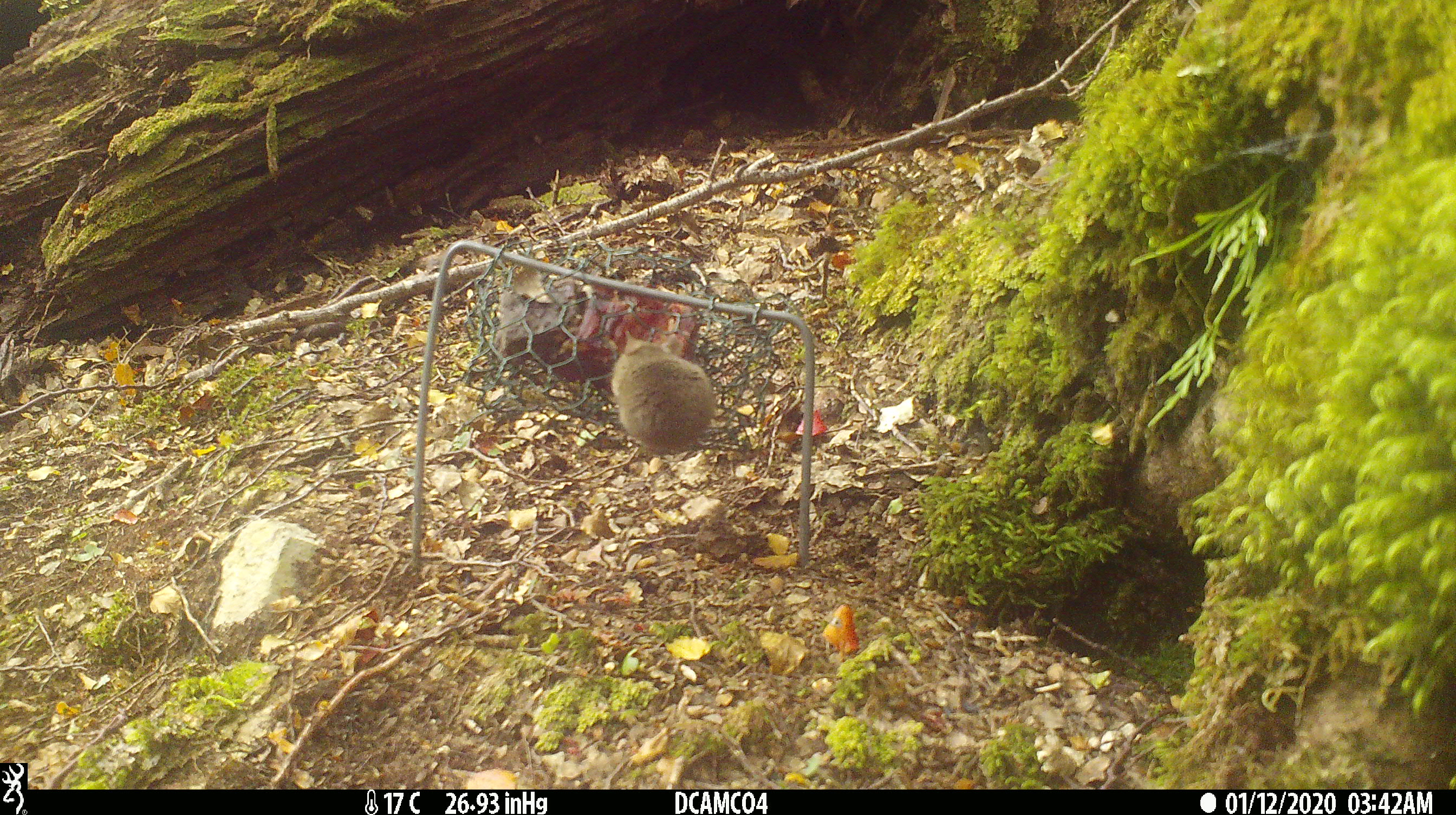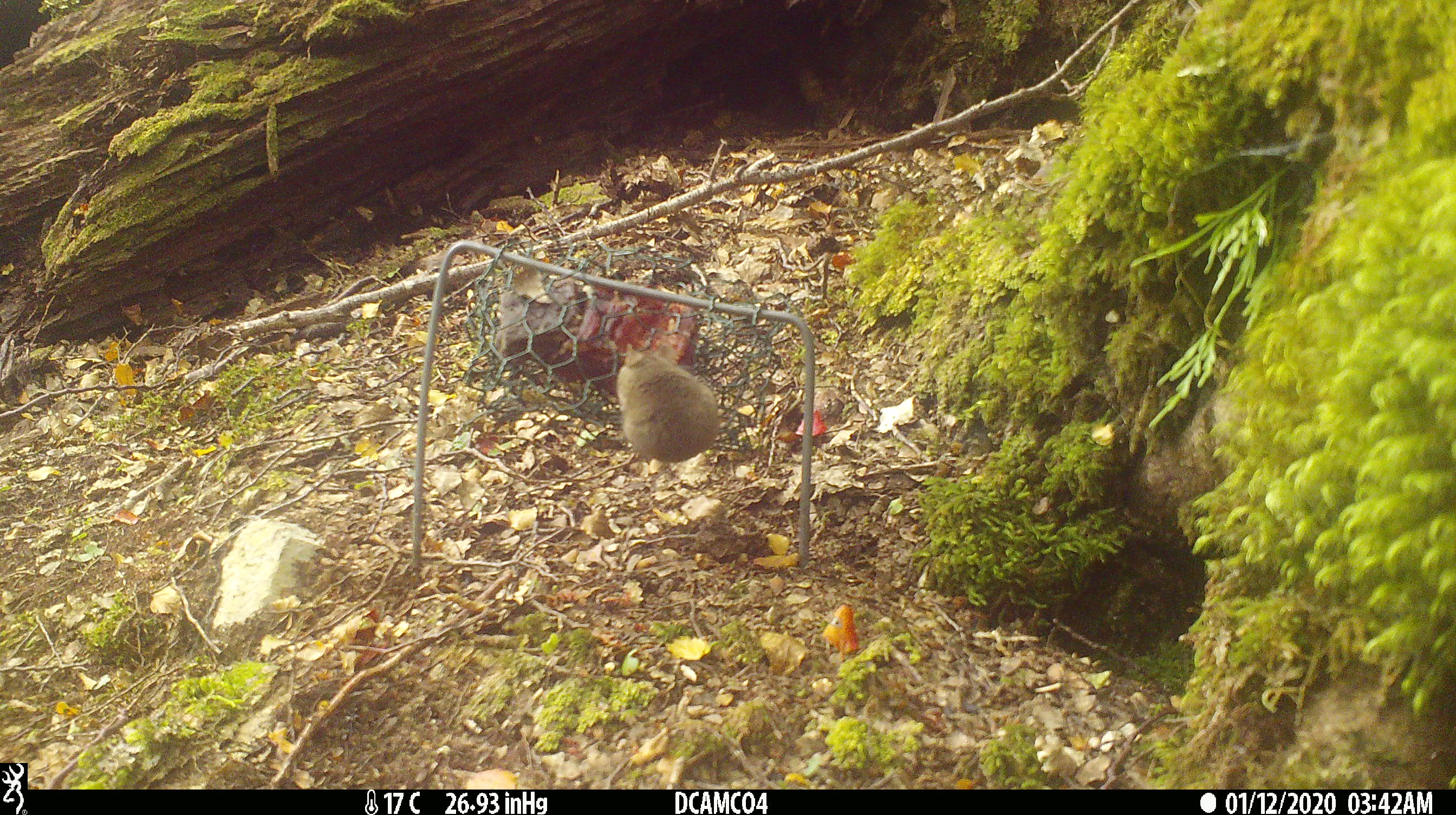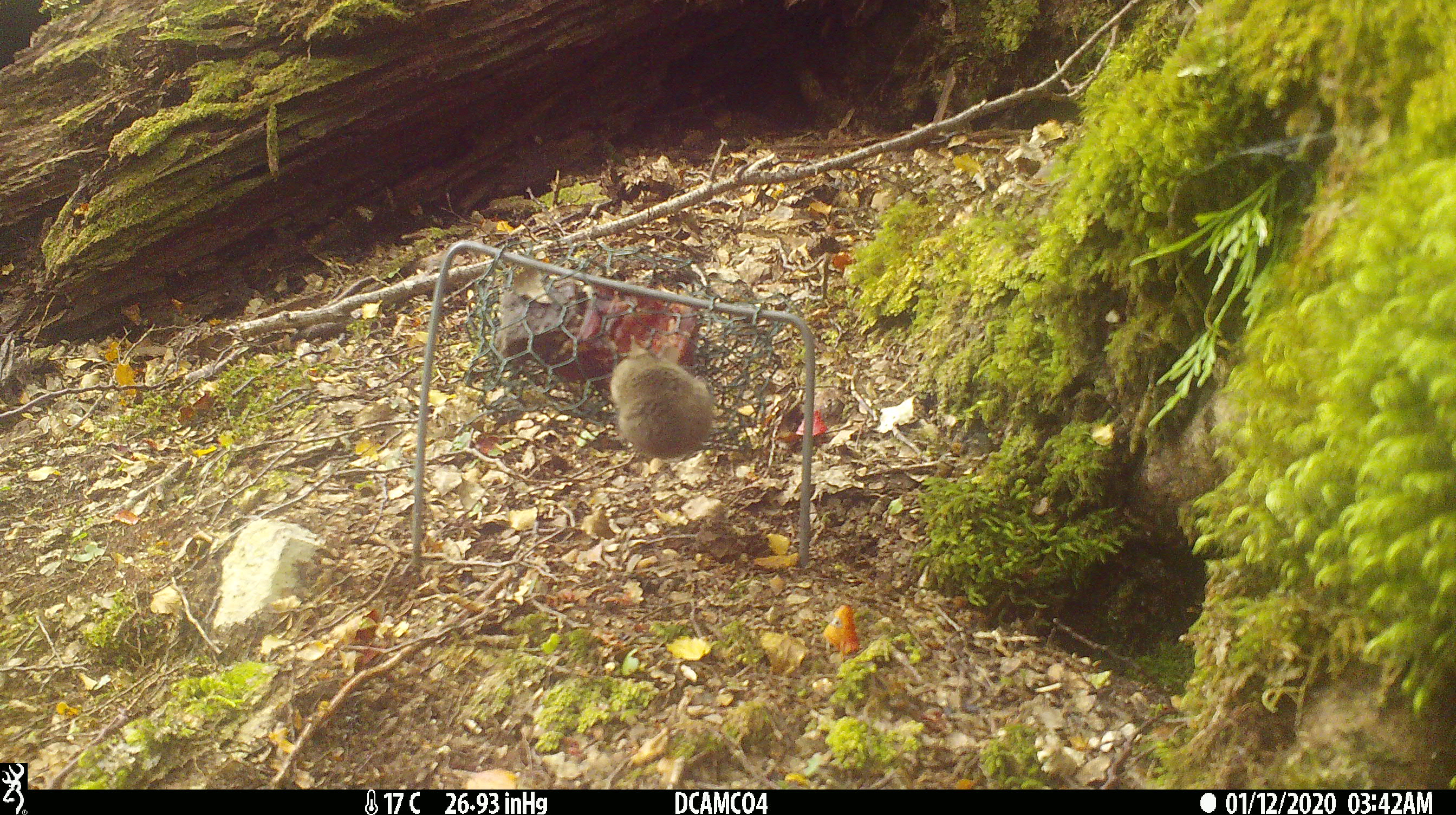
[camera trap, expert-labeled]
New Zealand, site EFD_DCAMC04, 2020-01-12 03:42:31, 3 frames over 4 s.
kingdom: Animalia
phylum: Chordata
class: Mammalia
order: Rodentia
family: Muridae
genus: Mus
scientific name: Mus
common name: mouse